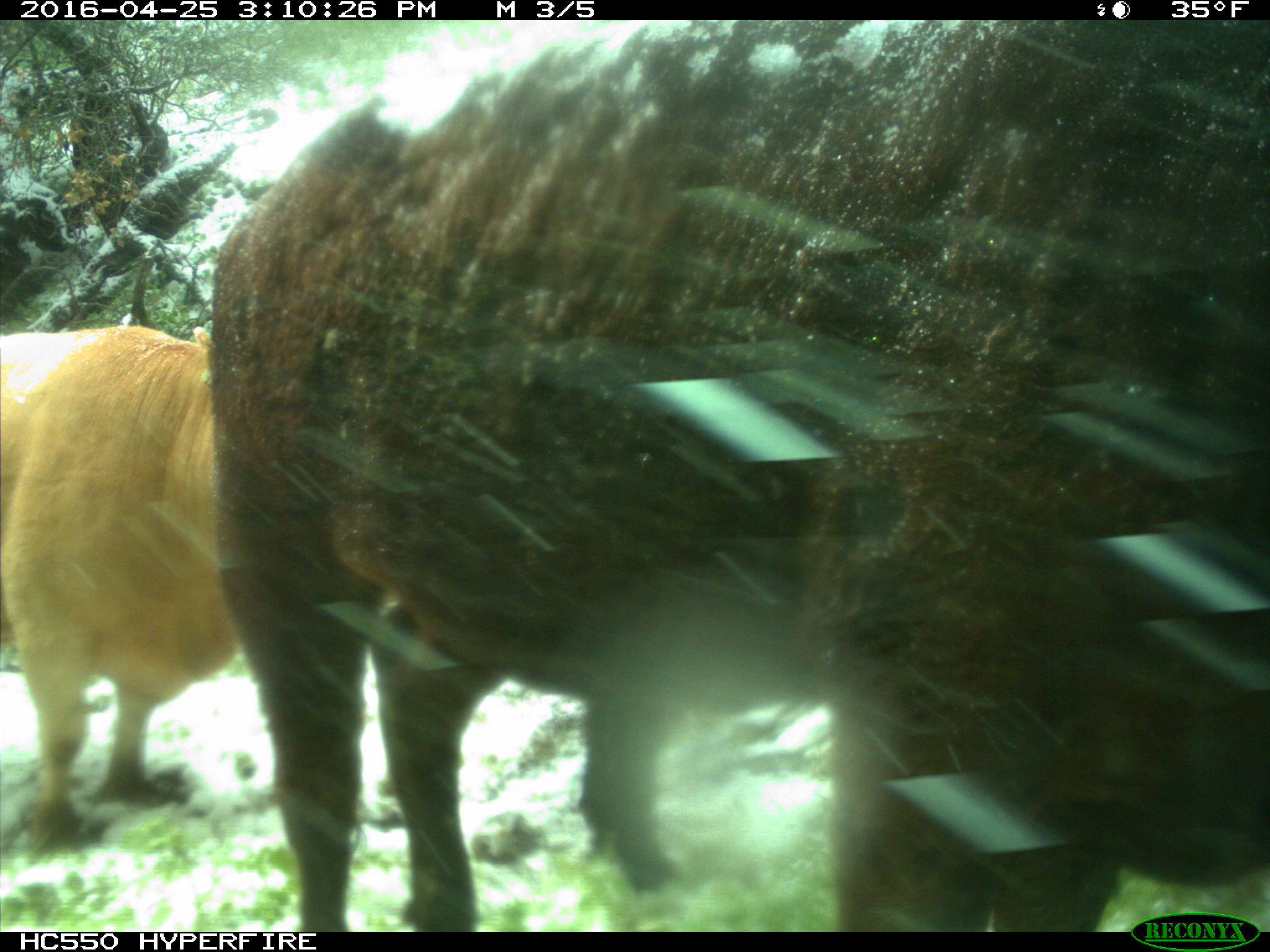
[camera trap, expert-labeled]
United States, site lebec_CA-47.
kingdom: Animalia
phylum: Chordata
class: Mammalia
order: Artiodactyla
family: Bovidae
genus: Bos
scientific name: Bos taurus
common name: domestic cow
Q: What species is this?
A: Bos taurus (domestic cow).